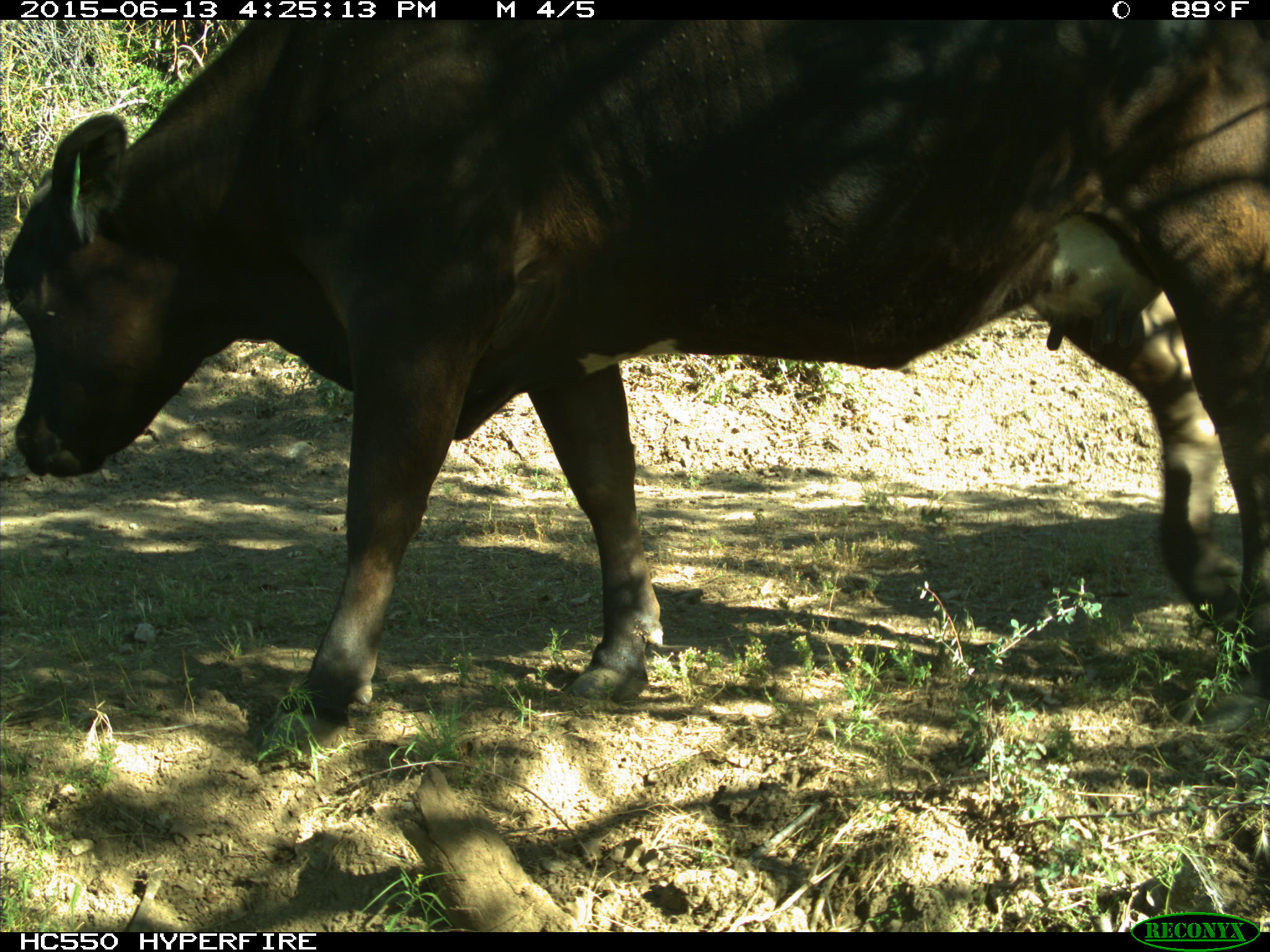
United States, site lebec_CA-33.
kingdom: Animalia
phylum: Chordata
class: Mammalia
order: Artiodactyla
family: Bovidae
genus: Bos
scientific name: Bos taurus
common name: domestic cow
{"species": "Bos taurus (domestic cow)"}